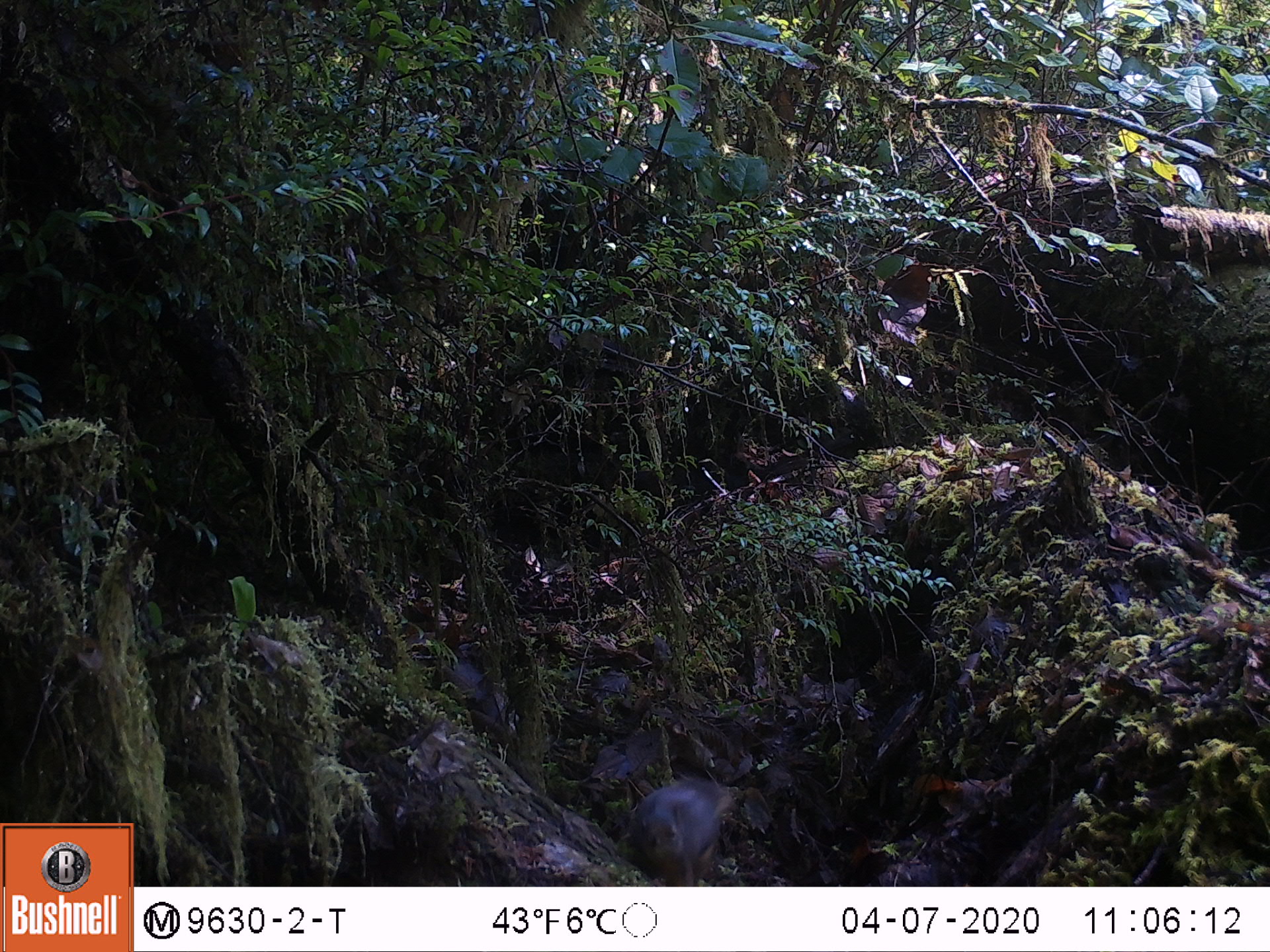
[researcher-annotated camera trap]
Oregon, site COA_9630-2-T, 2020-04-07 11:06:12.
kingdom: Animalia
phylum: Chordata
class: Mammalia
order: Rodentia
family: Sciuridae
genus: Tamiasciurus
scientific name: Tamiasciurus douglasii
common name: douglas squirrel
Douglas squirrel (Tamiasciurus douglasii).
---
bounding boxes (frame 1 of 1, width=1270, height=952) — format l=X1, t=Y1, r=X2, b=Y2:
douglas squirrel: l=627, t=766, r=749, b=883